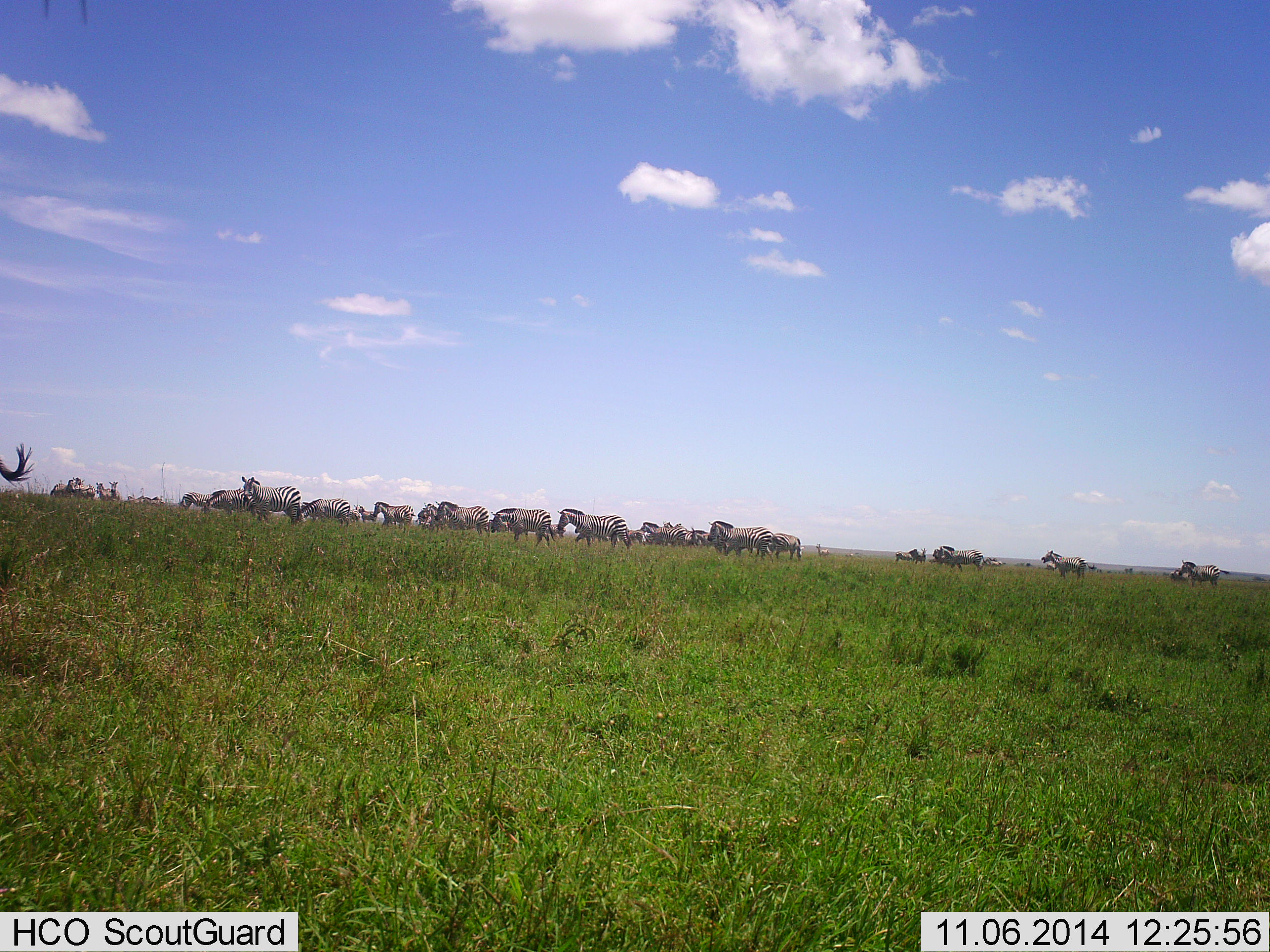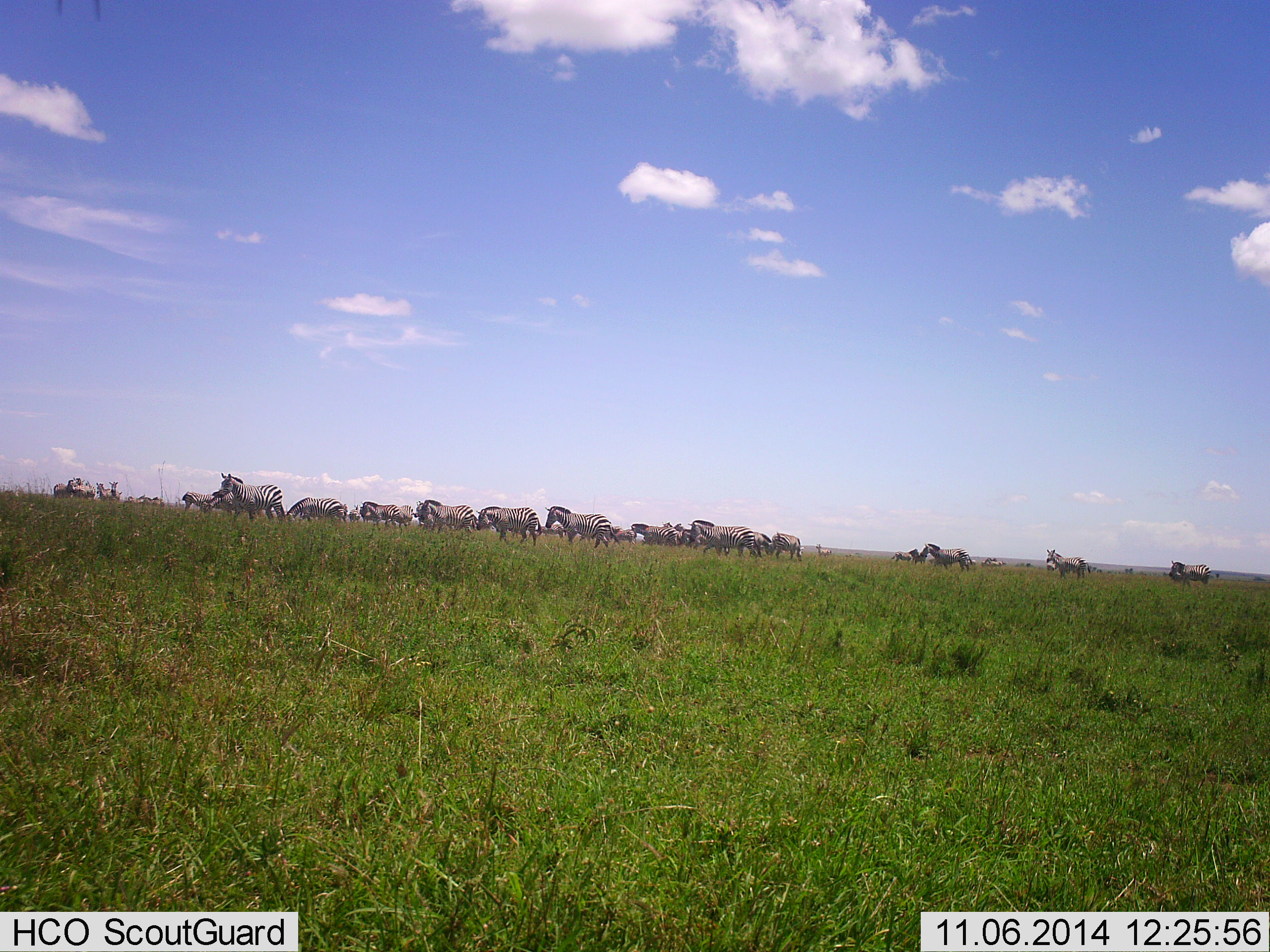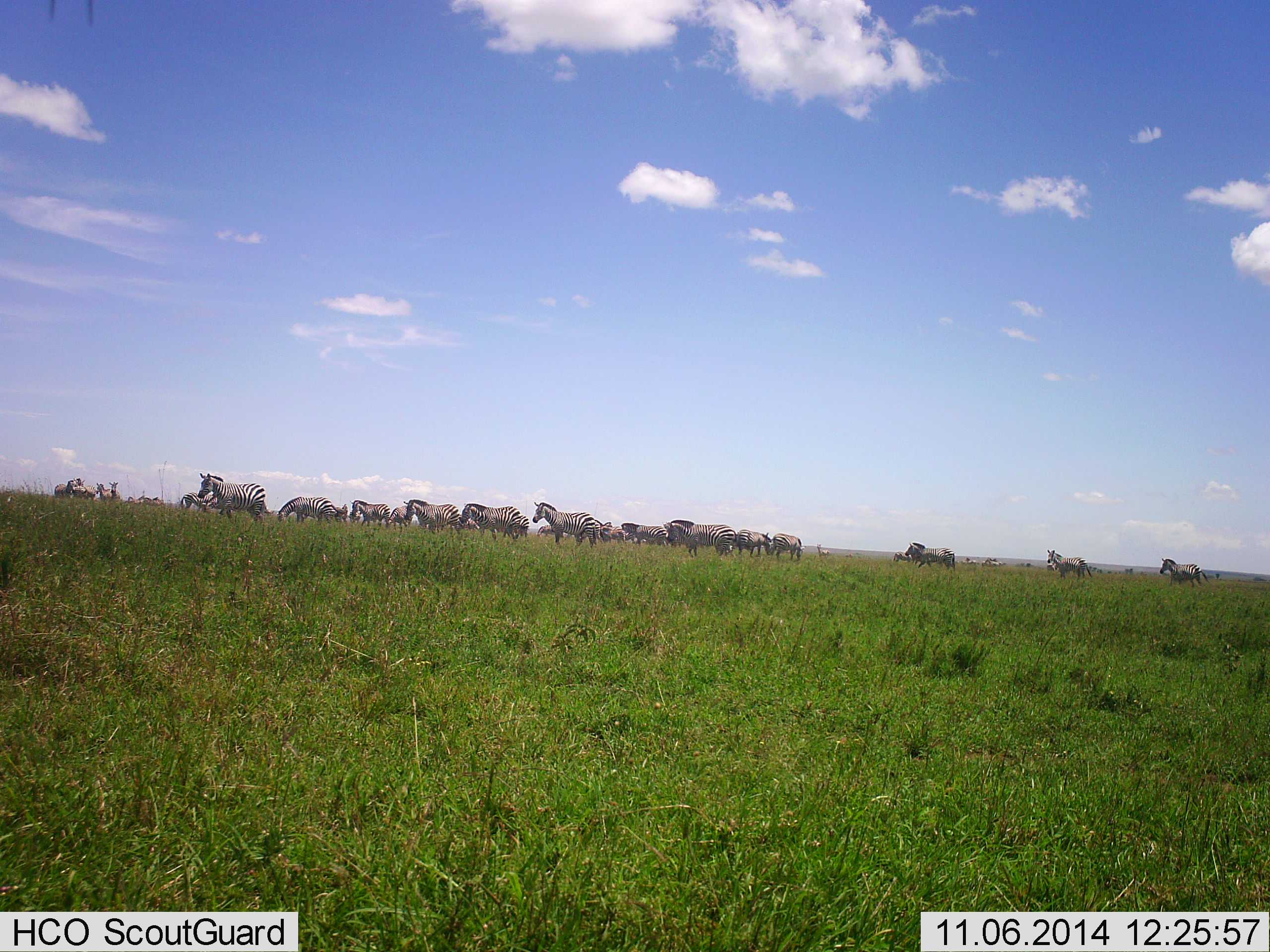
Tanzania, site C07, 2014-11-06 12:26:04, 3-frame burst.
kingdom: Animalia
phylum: Chordata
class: Mammalia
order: Perissodactyla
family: Equidae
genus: Equus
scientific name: Equus quagga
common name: plains zebra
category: zebra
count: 11-50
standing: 10%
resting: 0%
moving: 100%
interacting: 0%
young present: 0%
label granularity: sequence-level